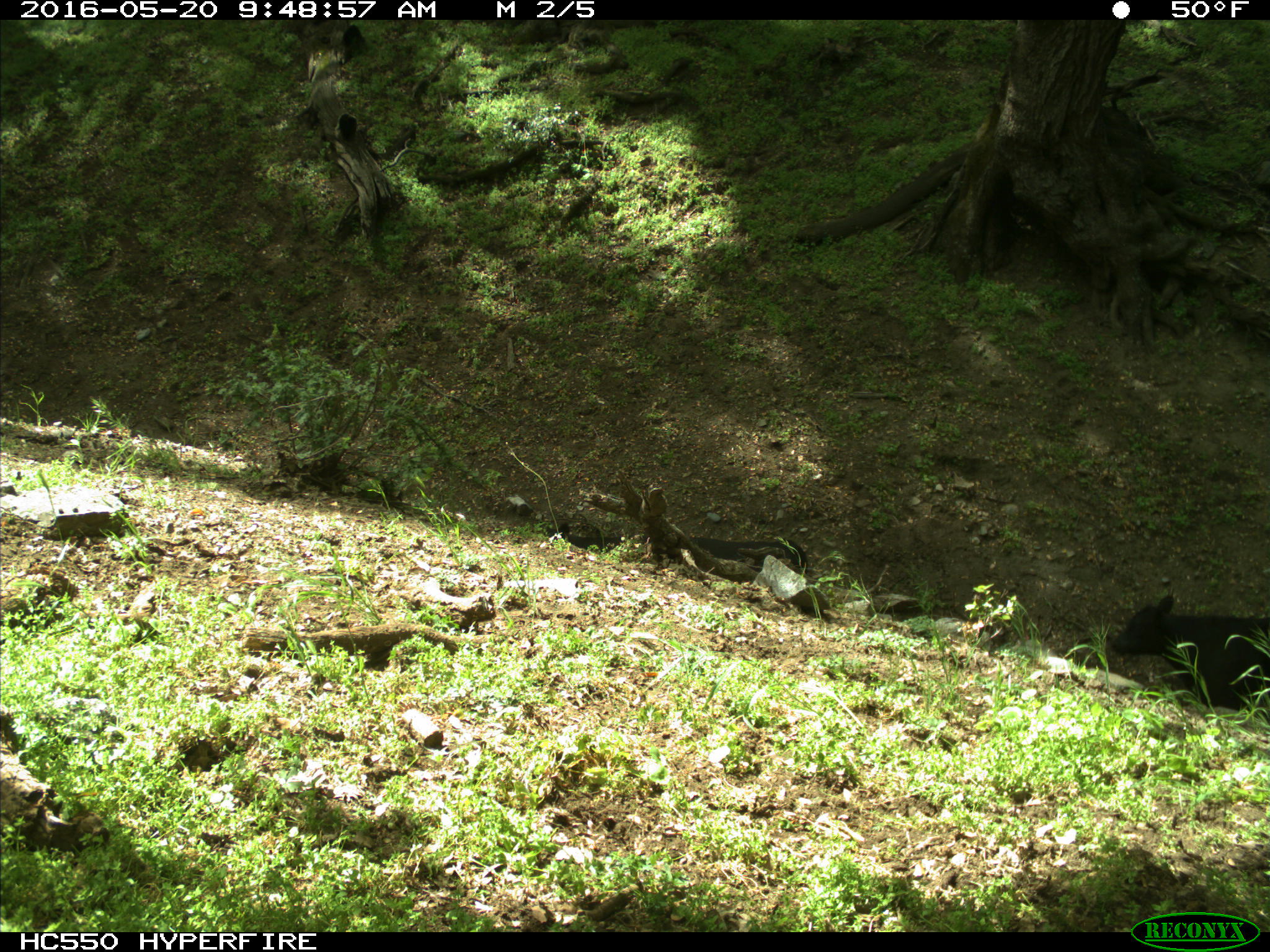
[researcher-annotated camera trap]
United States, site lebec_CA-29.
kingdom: Animalia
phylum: Chordata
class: Mammalia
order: Artiodactyla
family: Bovidae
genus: Bos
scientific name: Bos taurus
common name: domestic cow